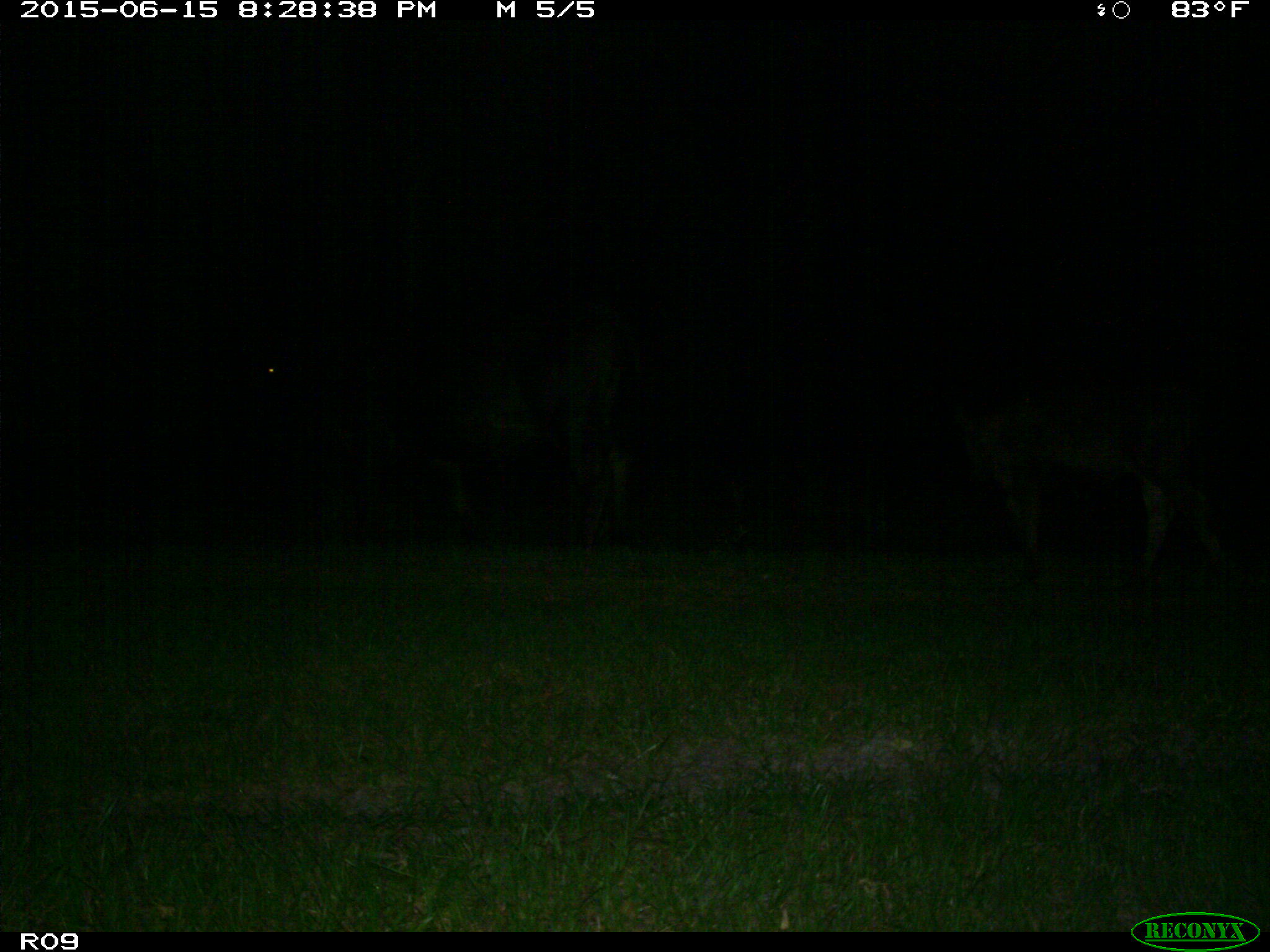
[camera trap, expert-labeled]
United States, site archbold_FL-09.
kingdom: Animalia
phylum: Chordata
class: Mammalia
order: Artiodactyla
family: Bovidae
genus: Bos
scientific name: Bos taurus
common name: domestic cow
Bos taurus (domestic cow).